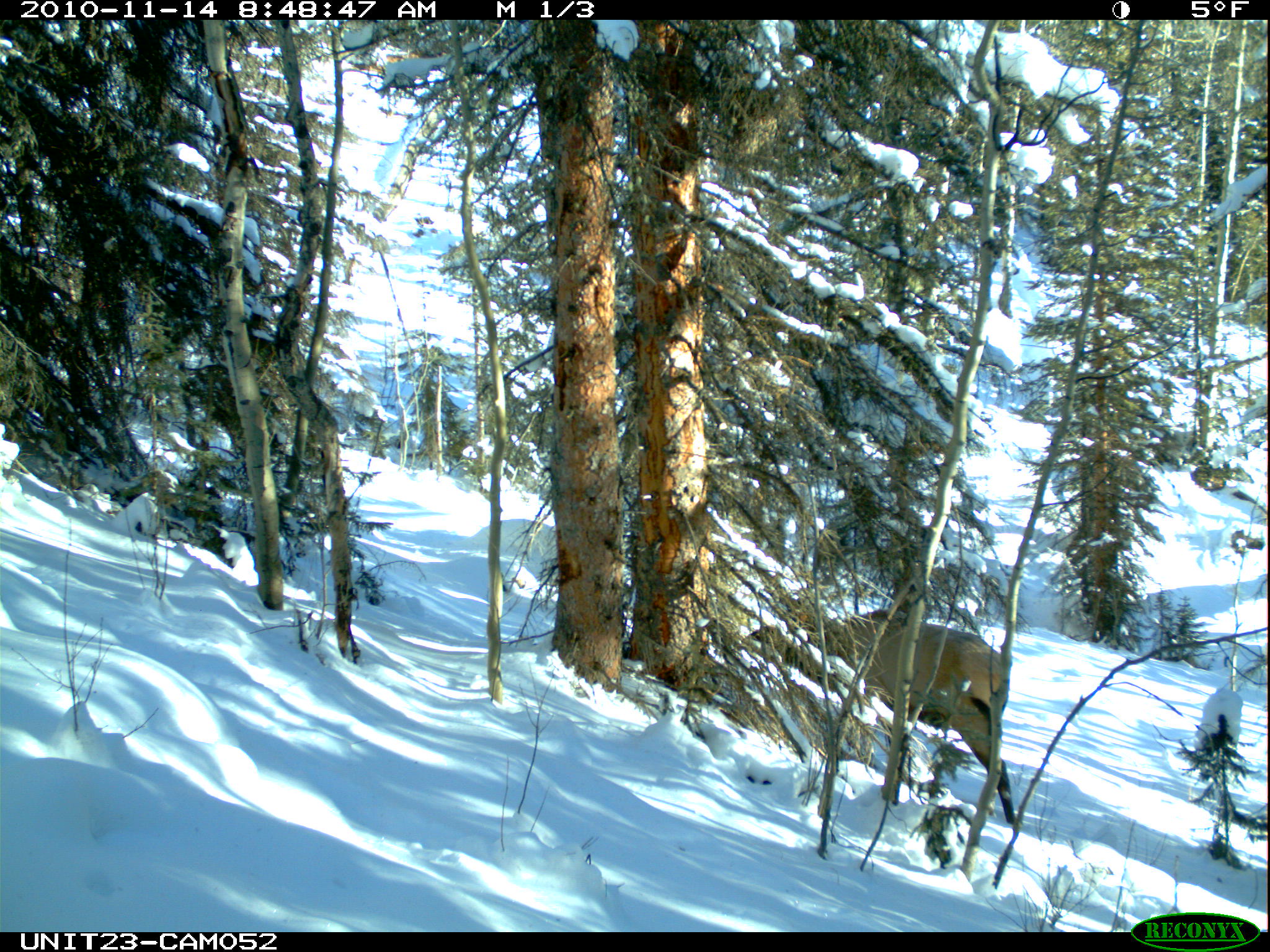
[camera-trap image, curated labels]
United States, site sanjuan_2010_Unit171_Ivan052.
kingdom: Animalia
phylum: Chordata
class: Mammalia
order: Artiodactyla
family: Cervidae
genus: Cervus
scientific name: Cervus elaphus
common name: red deer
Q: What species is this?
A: Cervus elaphus (red deer).